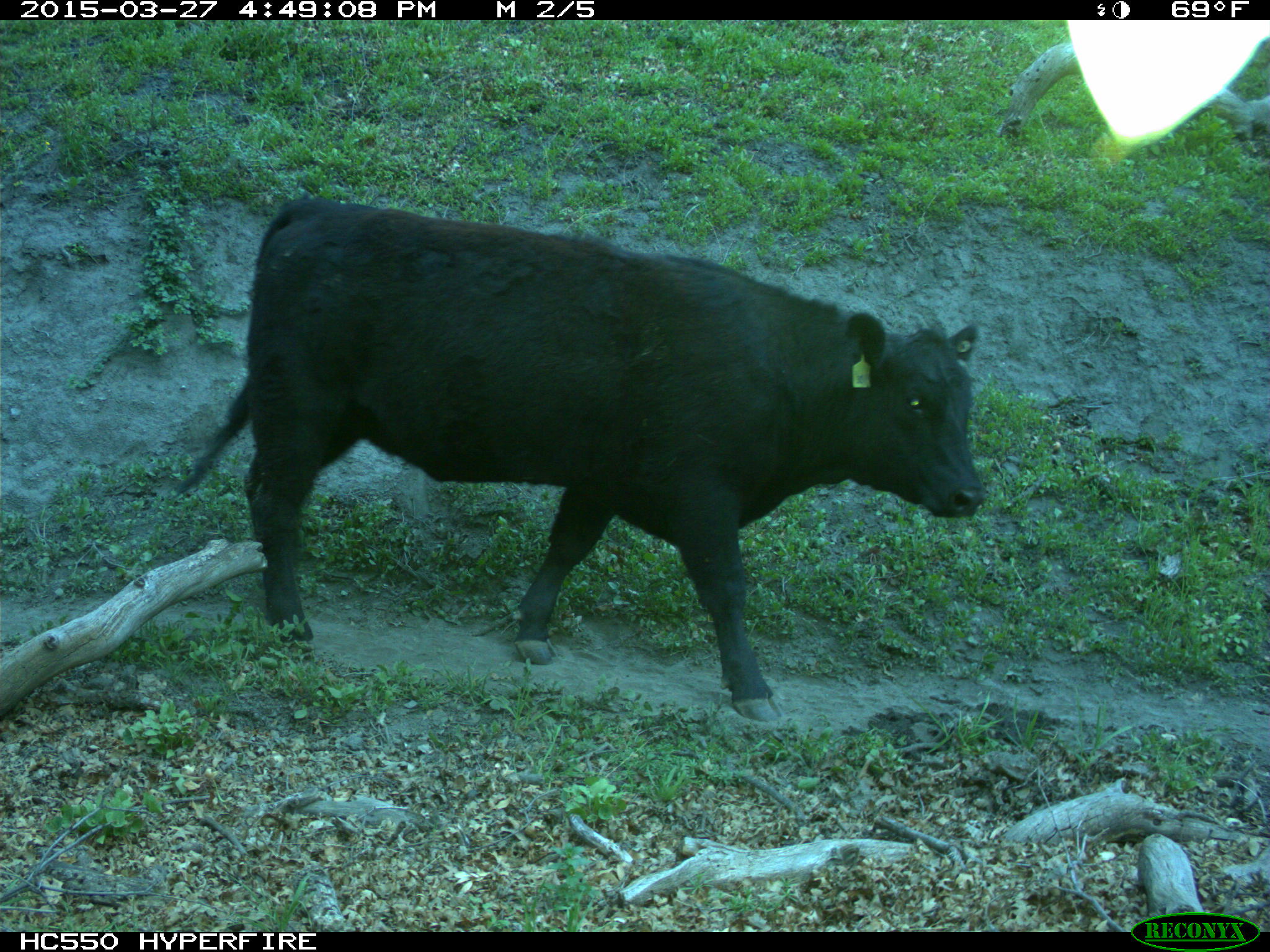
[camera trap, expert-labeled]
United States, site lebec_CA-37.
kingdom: Animalia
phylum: Chordata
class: Mammalia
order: Artiodactyla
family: Bovidae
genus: Bos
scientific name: Bos taurus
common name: domestic cow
Bos taurus (domestic cow).